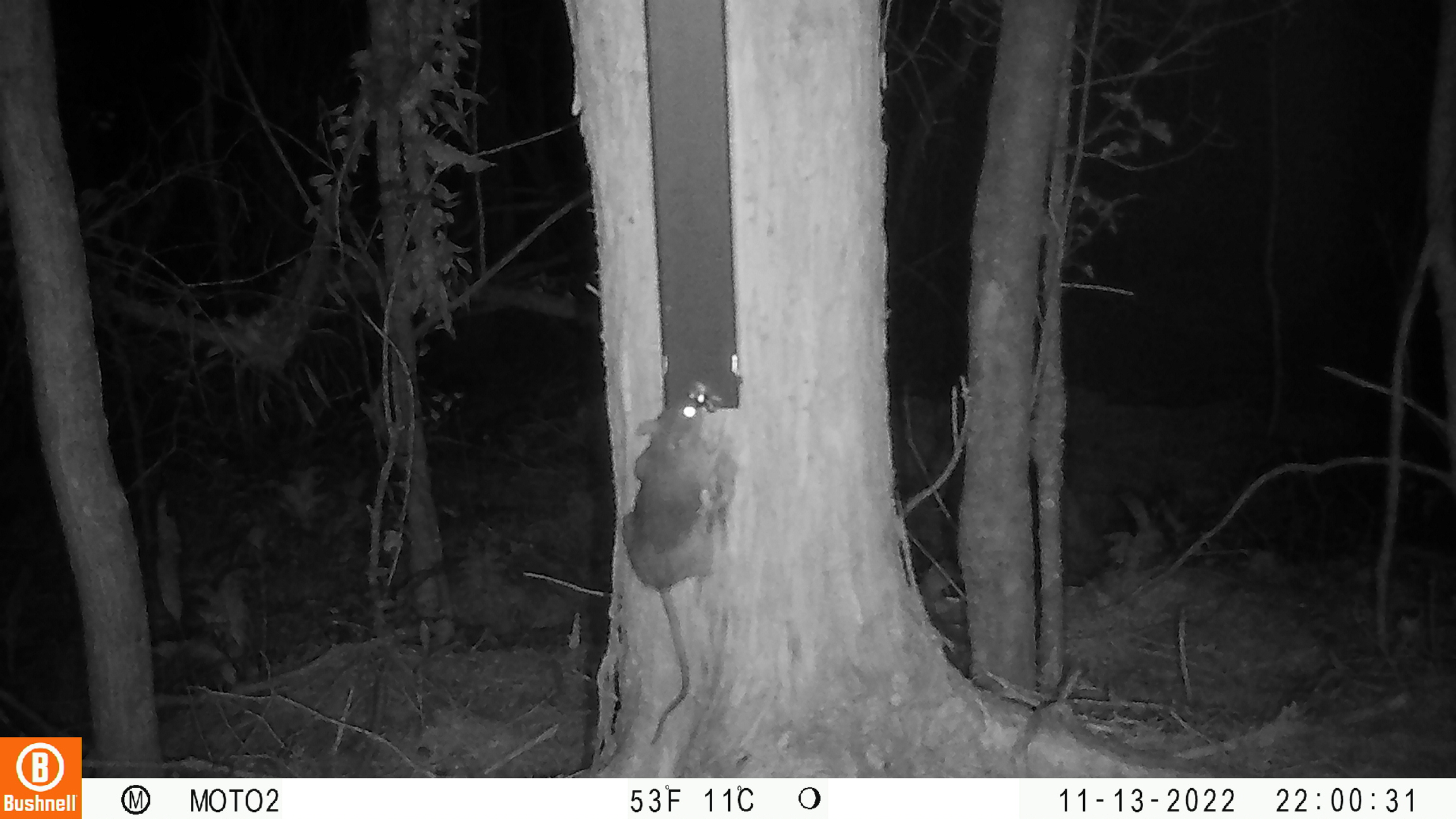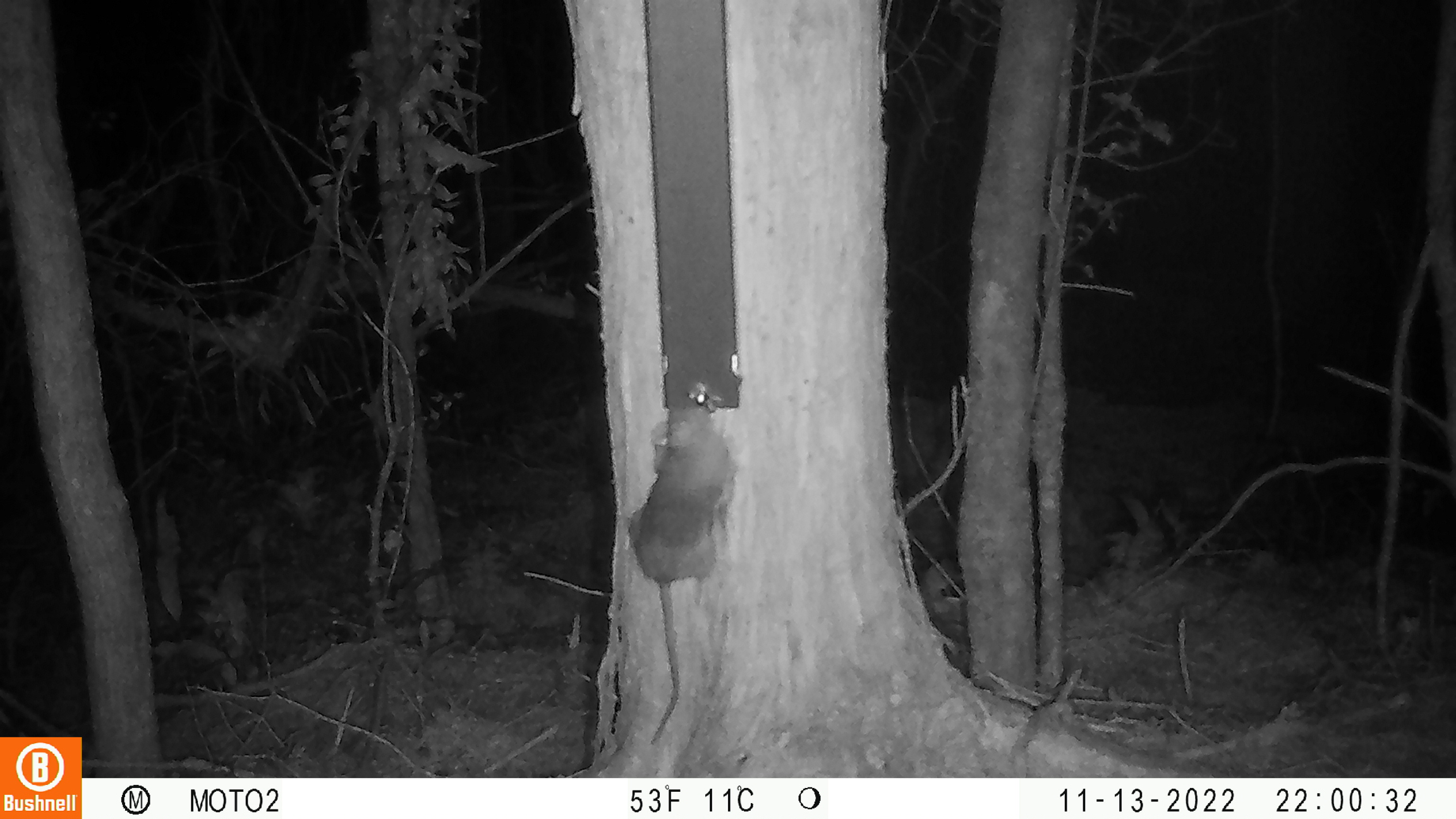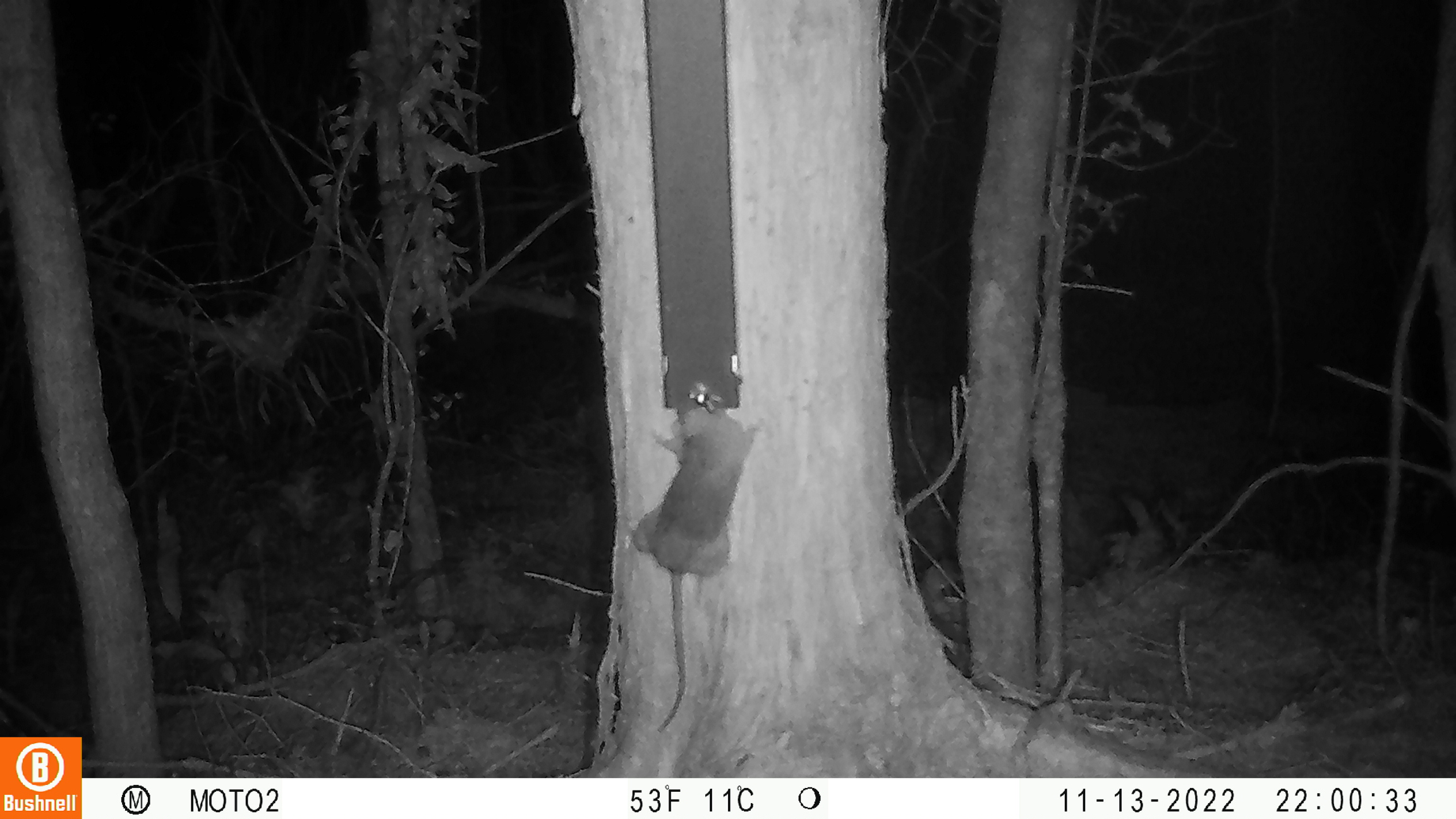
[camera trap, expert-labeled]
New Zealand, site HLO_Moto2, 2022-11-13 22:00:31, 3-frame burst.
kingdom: Animalia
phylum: Chordata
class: Mammalia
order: Rodentia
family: Muridae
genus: Rattus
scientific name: Rattus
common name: rat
Rat (Rattus).